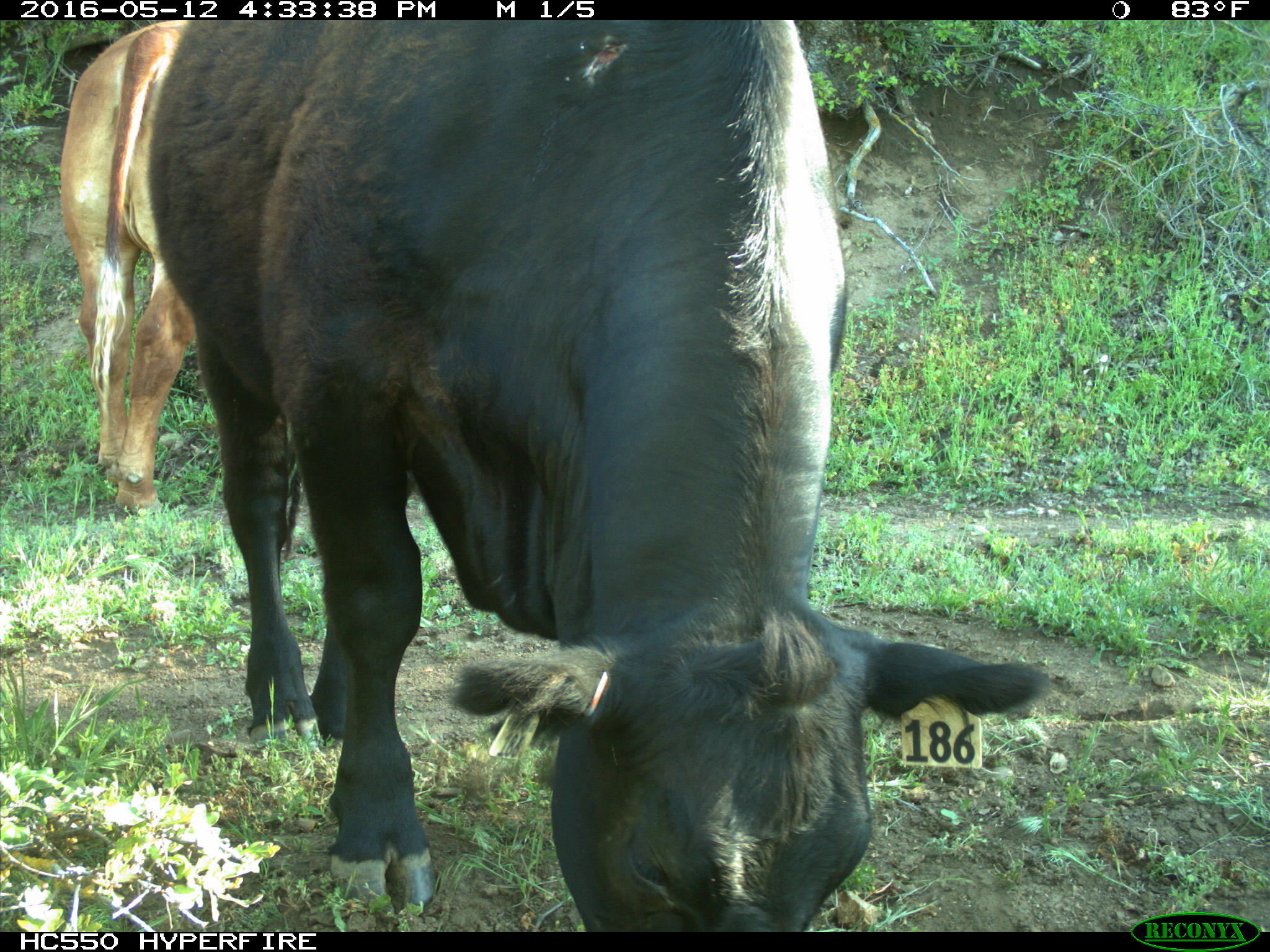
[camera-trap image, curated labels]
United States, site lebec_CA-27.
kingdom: Animalia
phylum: Chordata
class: Mammalia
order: Artiodactyla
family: Bovidae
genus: Bos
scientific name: Bos taurus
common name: domestic cow